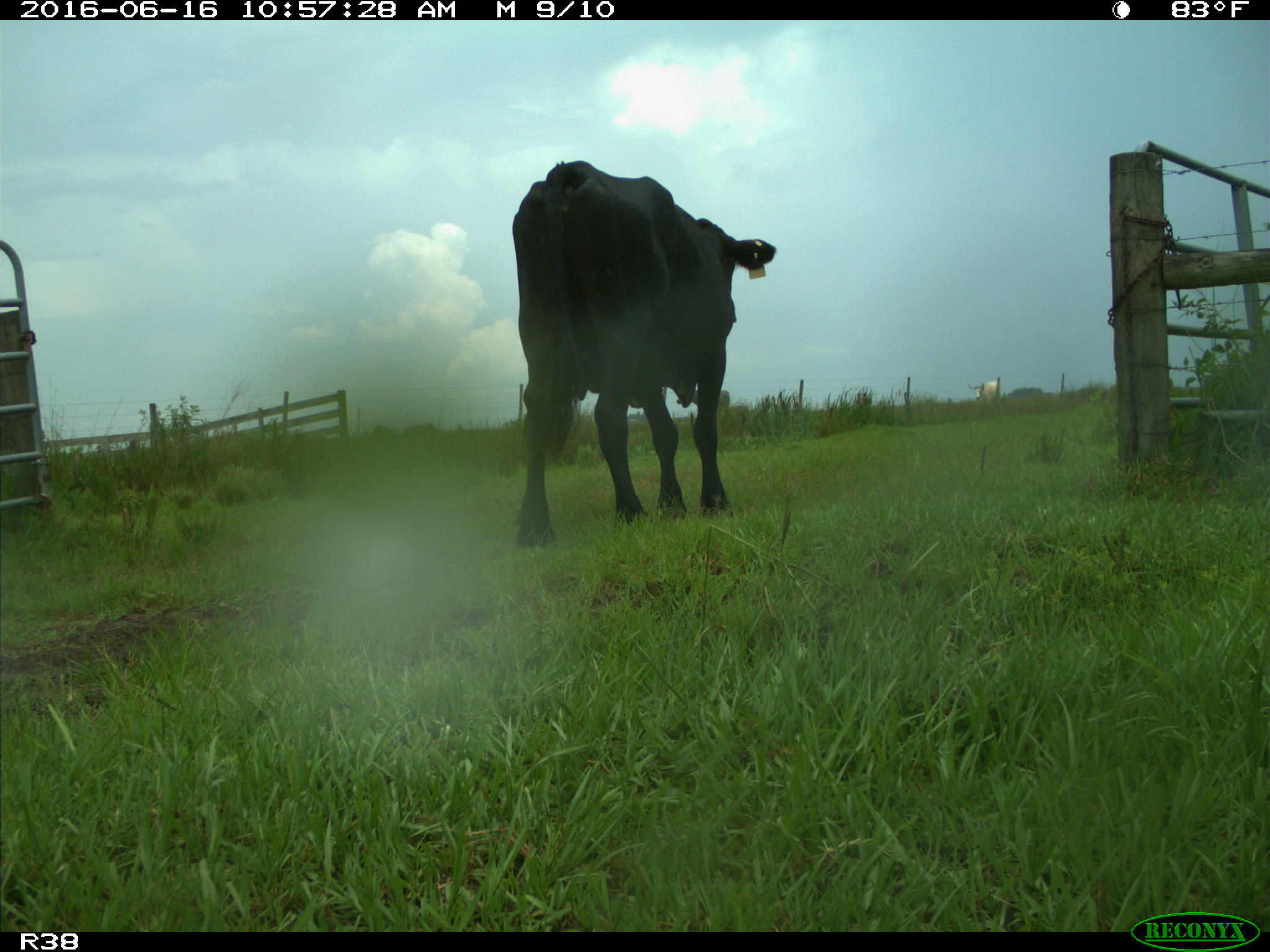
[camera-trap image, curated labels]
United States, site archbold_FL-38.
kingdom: Animalia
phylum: Chordata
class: Mammalia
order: Artiodactyla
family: Bovidae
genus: Bos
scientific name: Bos taurus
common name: domestic cow